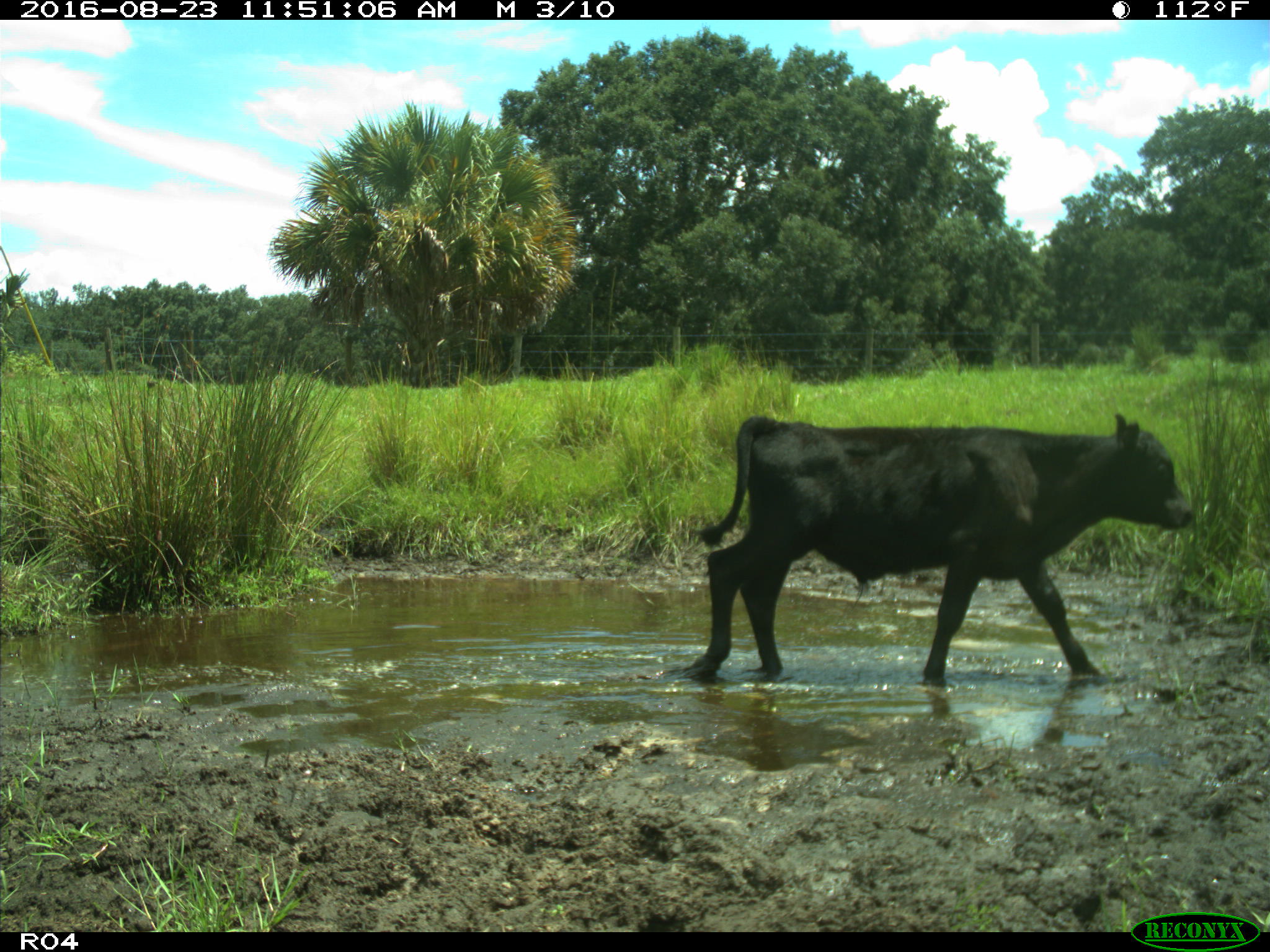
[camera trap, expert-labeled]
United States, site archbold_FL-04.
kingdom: Animalia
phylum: Chordata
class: Mammalia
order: Artiodactyla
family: Bovidae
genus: Bos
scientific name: Bos taurus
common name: domestic cow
Bos taurus (domestic cow).